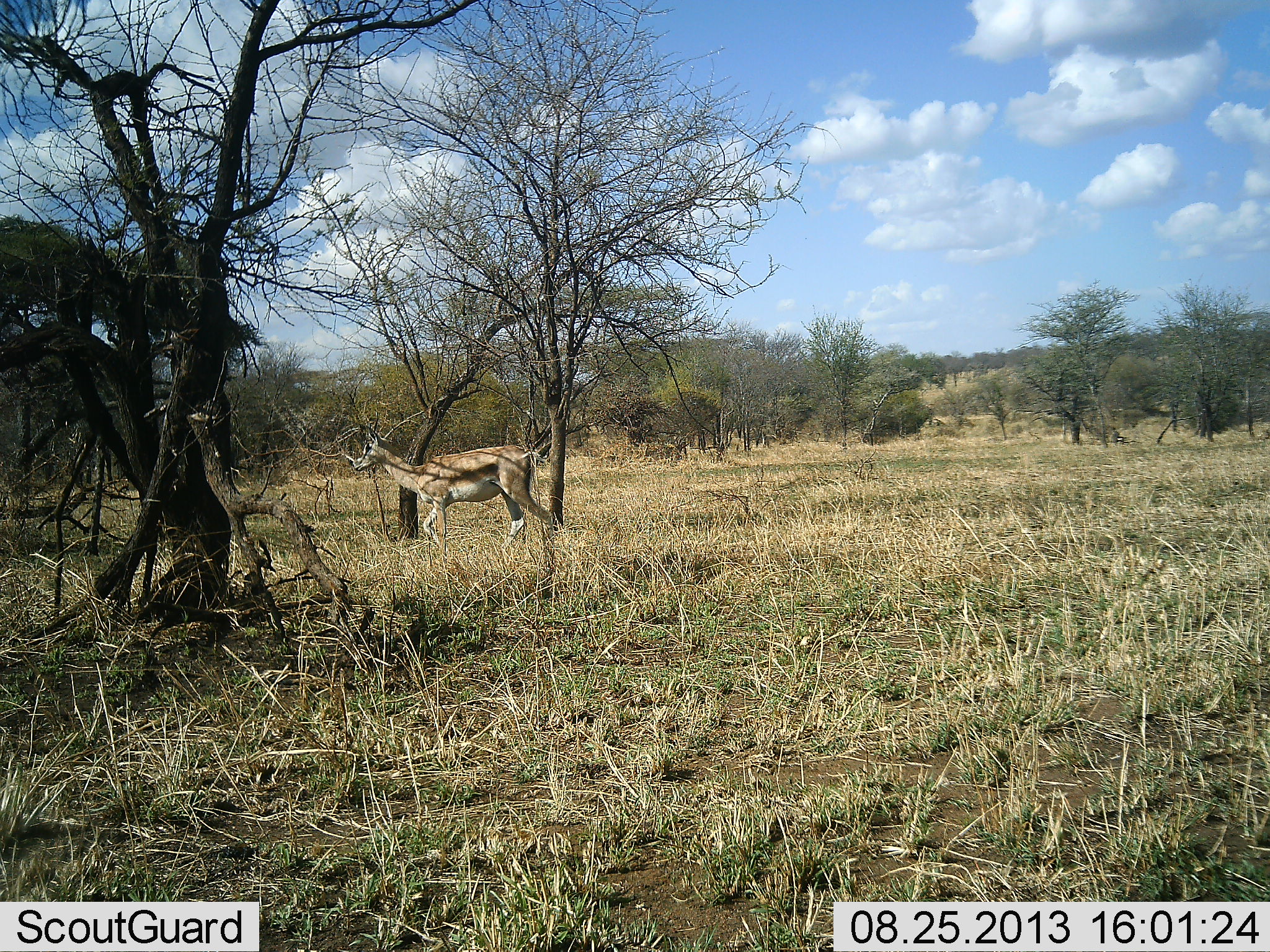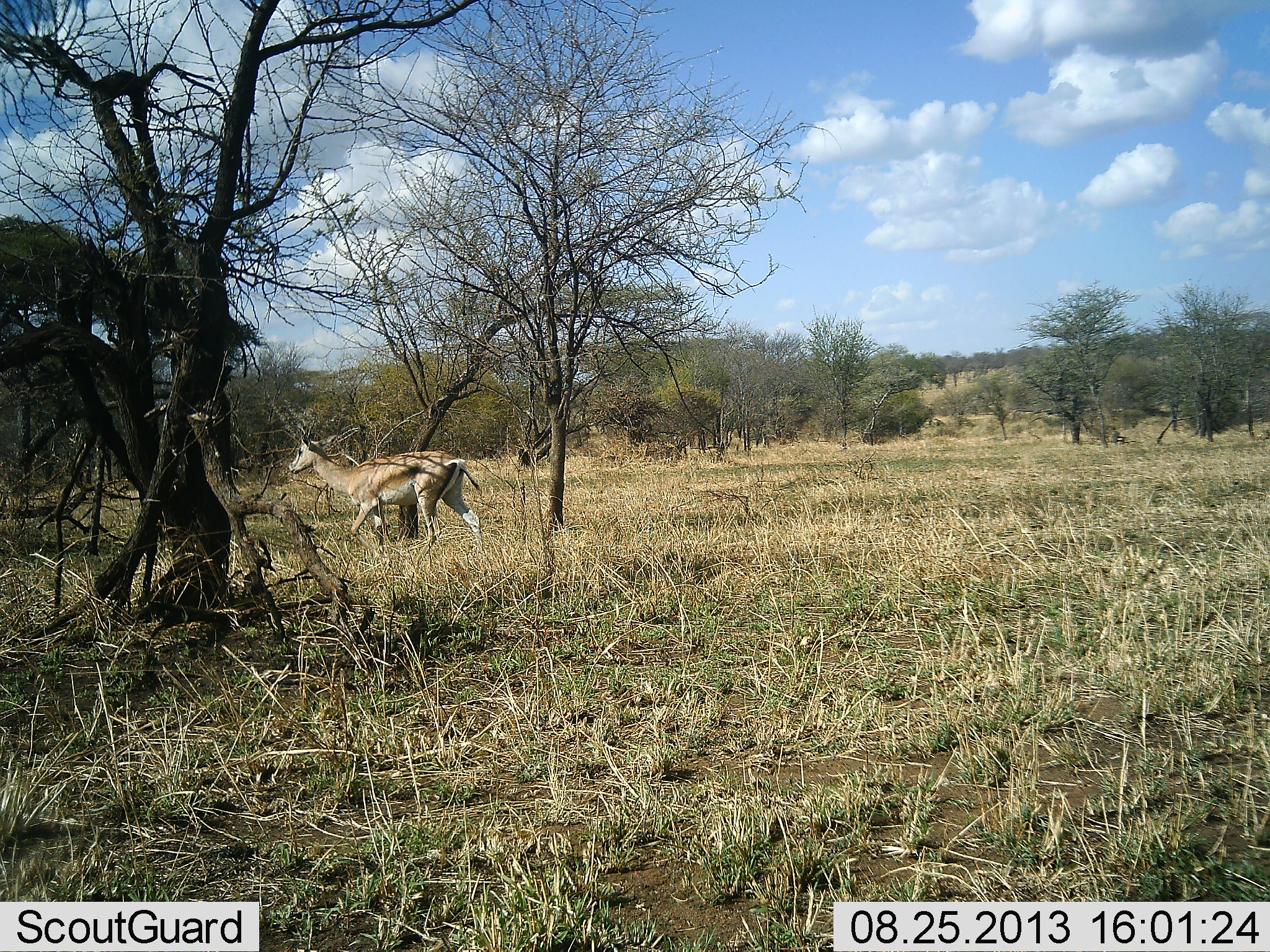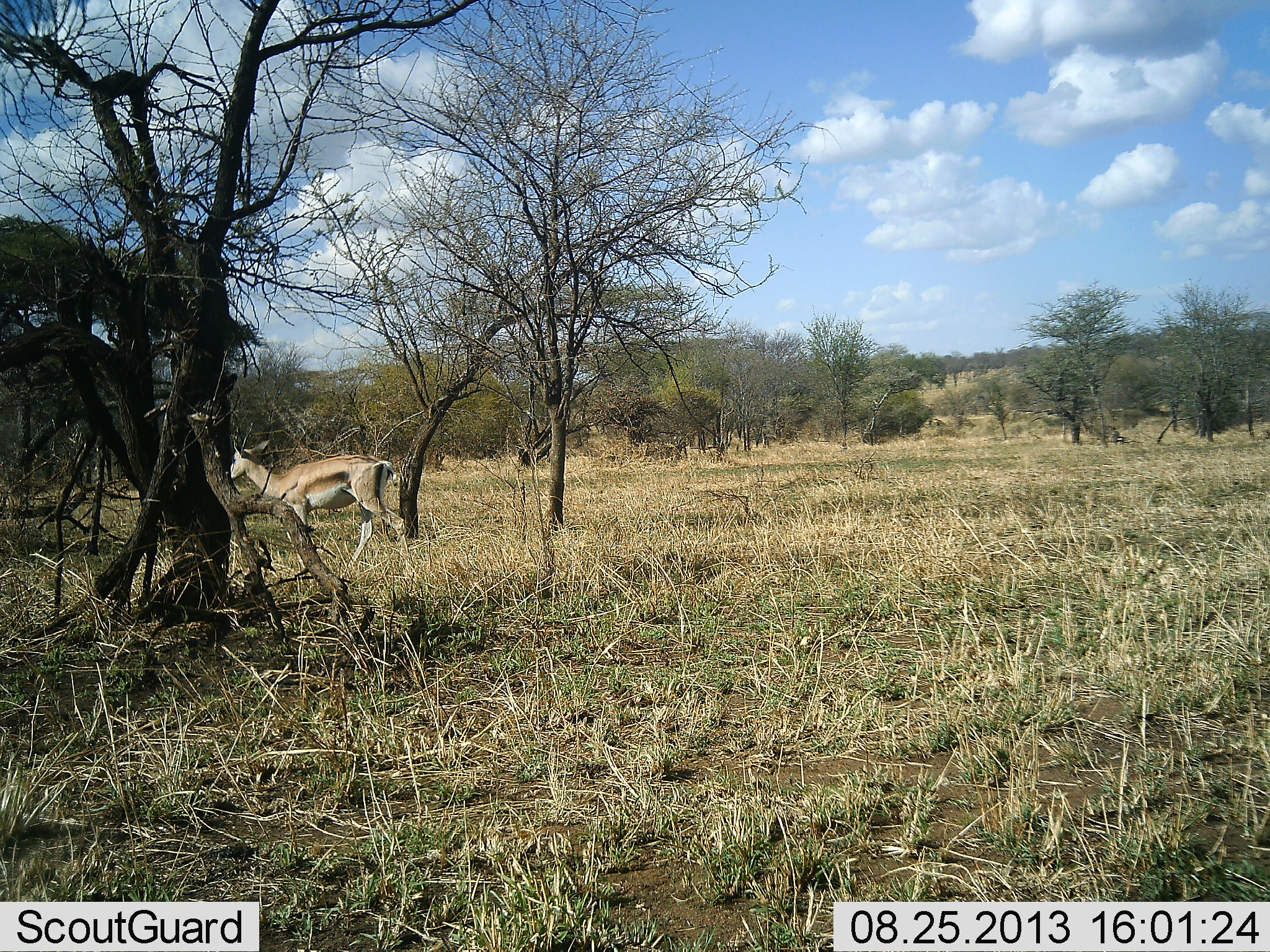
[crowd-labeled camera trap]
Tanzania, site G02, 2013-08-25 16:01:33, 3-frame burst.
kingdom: Animalia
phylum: Chordata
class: Mammalia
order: Artiodactyla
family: Bovidae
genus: Nanger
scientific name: Nanger granti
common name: grant's gazelle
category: gazellegrants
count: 1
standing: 20%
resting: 0%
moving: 90%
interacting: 0%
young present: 10%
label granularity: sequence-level